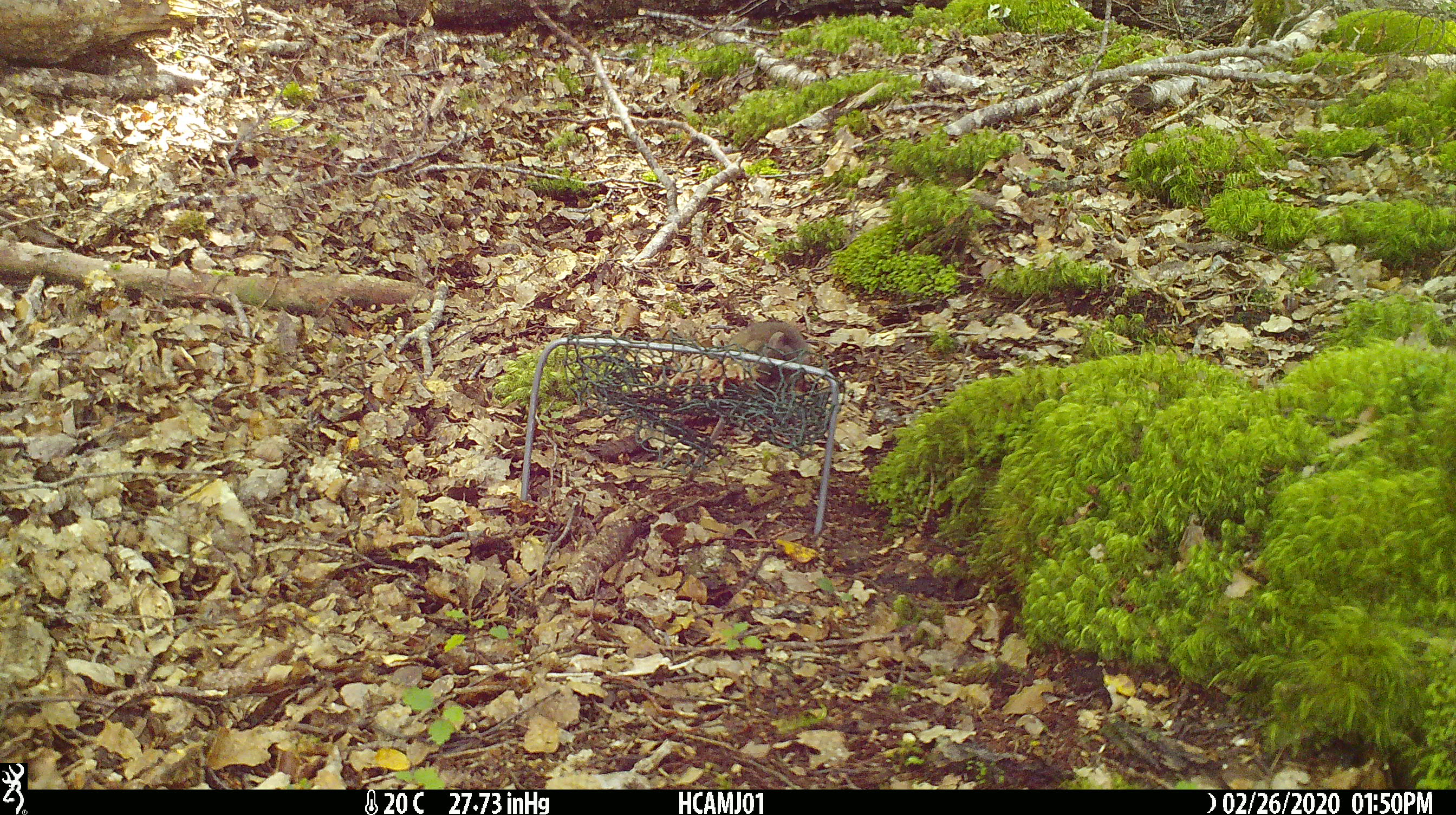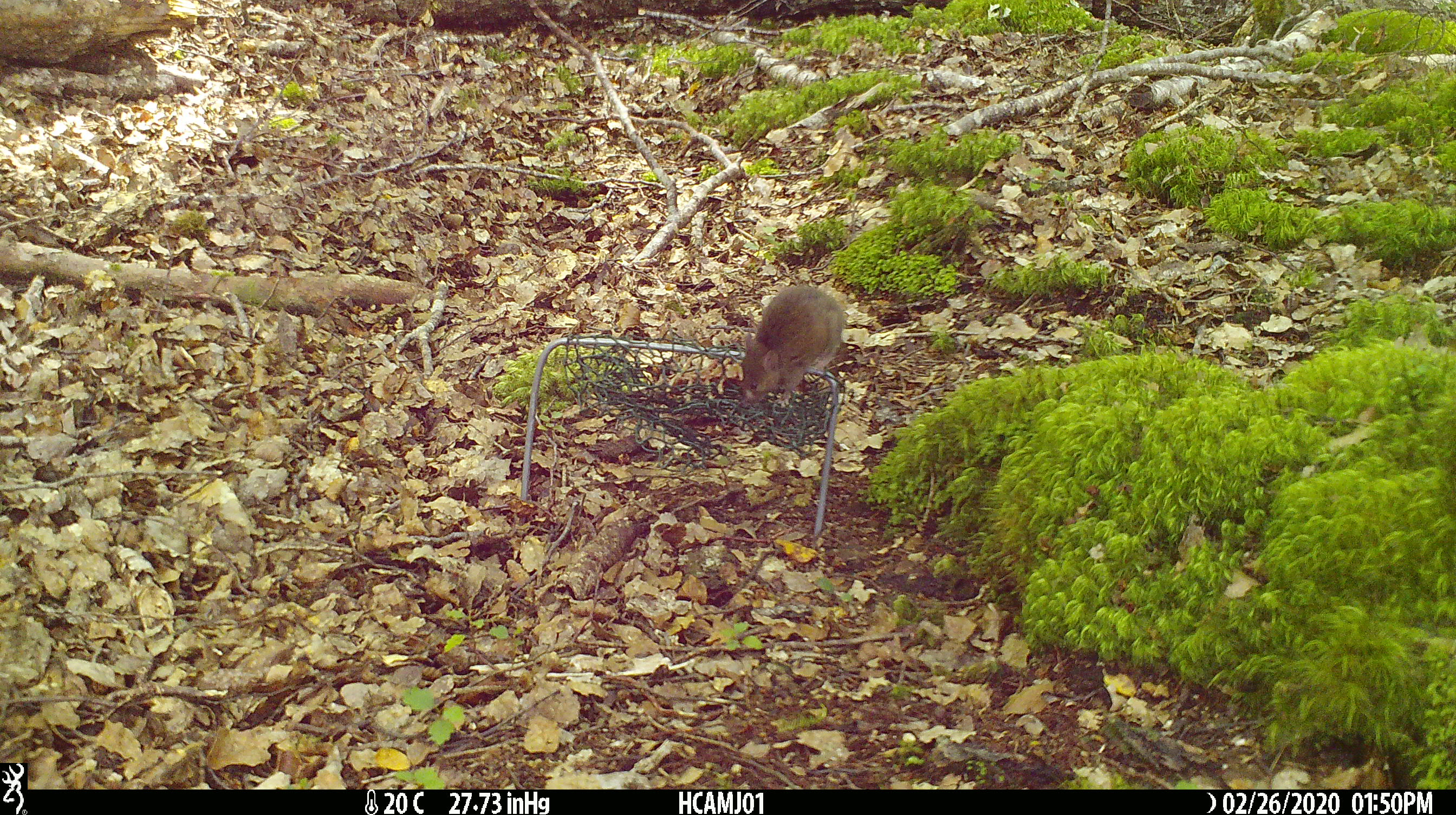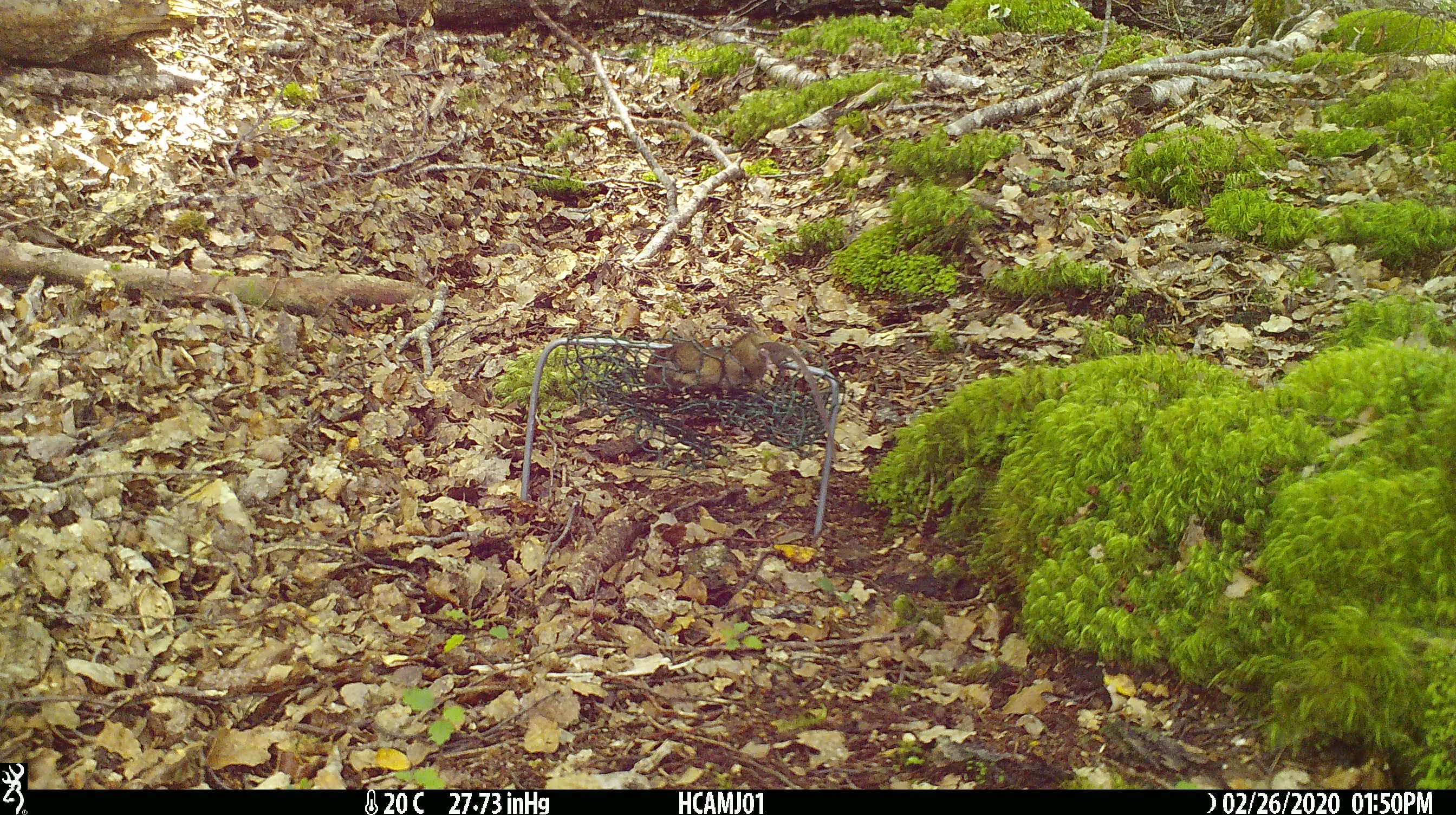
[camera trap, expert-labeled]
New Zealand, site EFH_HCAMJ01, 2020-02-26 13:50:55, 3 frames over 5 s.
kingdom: Animalia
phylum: Chordata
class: Mammalia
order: Rodentia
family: Muridae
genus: Mus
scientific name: Mus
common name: mouse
Mouse (Mus).